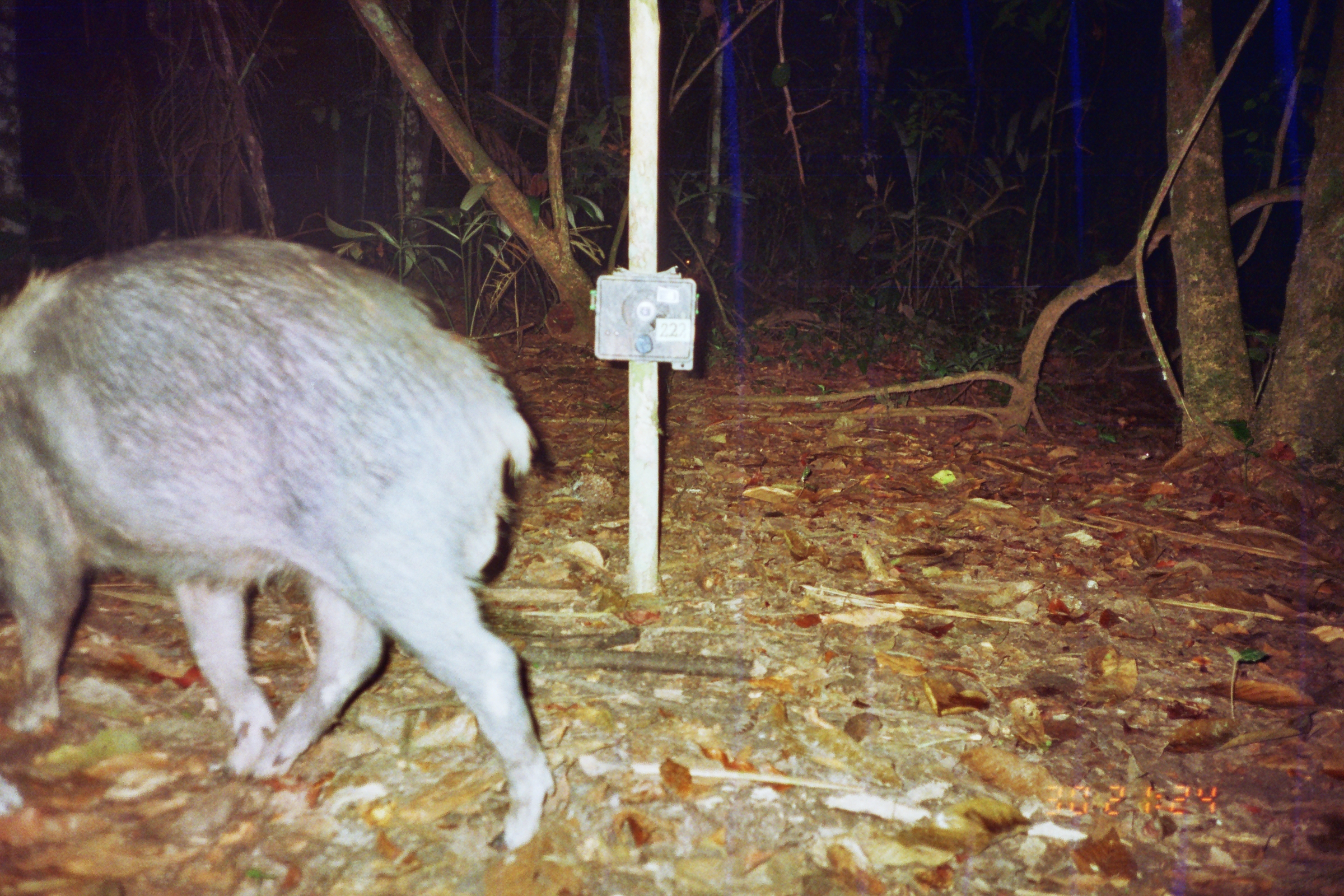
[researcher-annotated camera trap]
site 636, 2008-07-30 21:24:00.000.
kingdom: Animalia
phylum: Chordata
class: Mammalia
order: Artiodactyla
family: Tayassuidae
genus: Tayassu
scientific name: Tayassu pecari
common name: white-lipped peccary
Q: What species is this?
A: Tayassu pecari (white-lipped peccary).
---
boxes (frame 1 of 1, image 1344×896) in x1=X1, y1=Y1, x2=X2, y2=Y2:
tayassu pecari: x1=0, y1=231, x2=557, y2=851